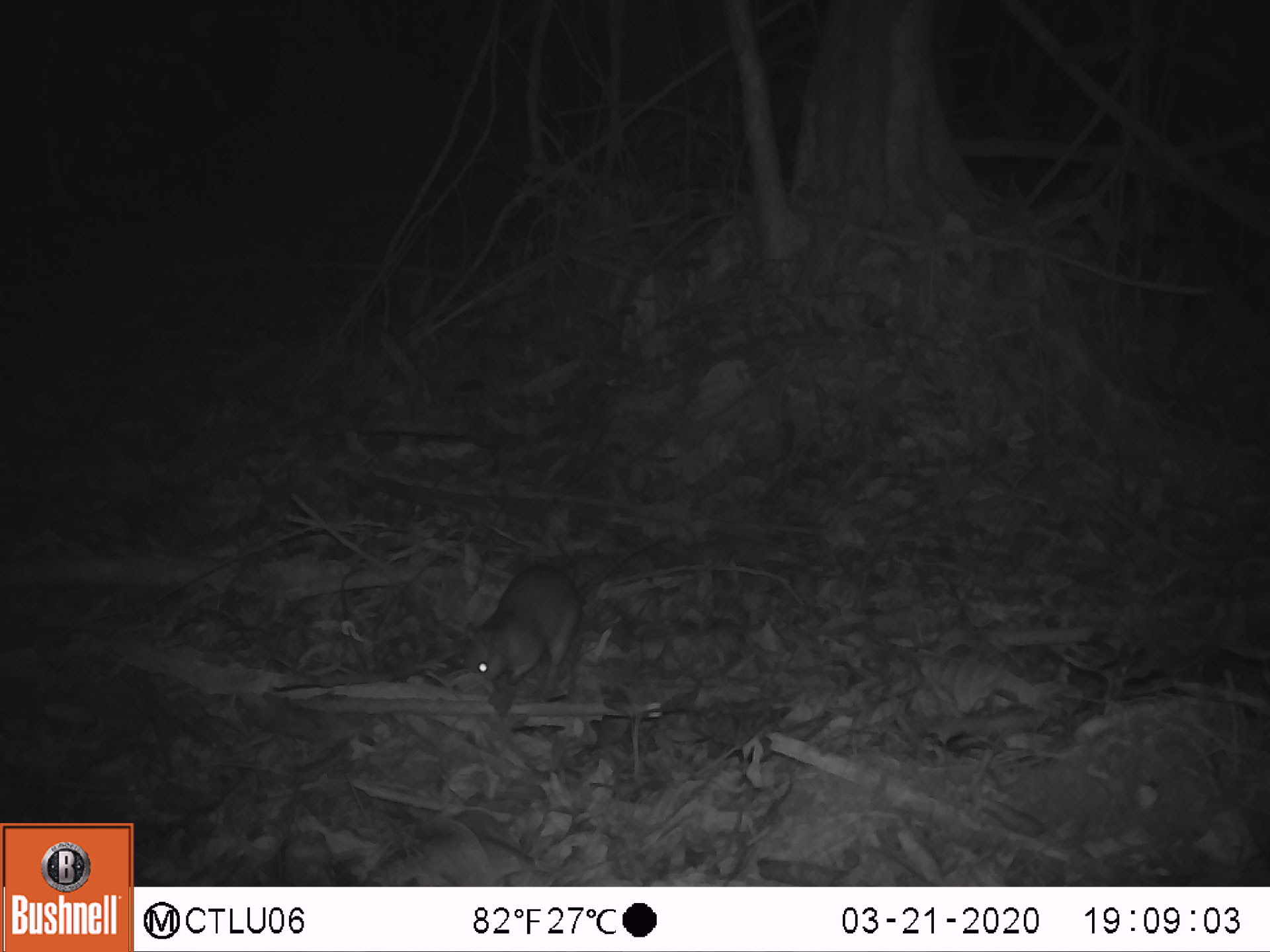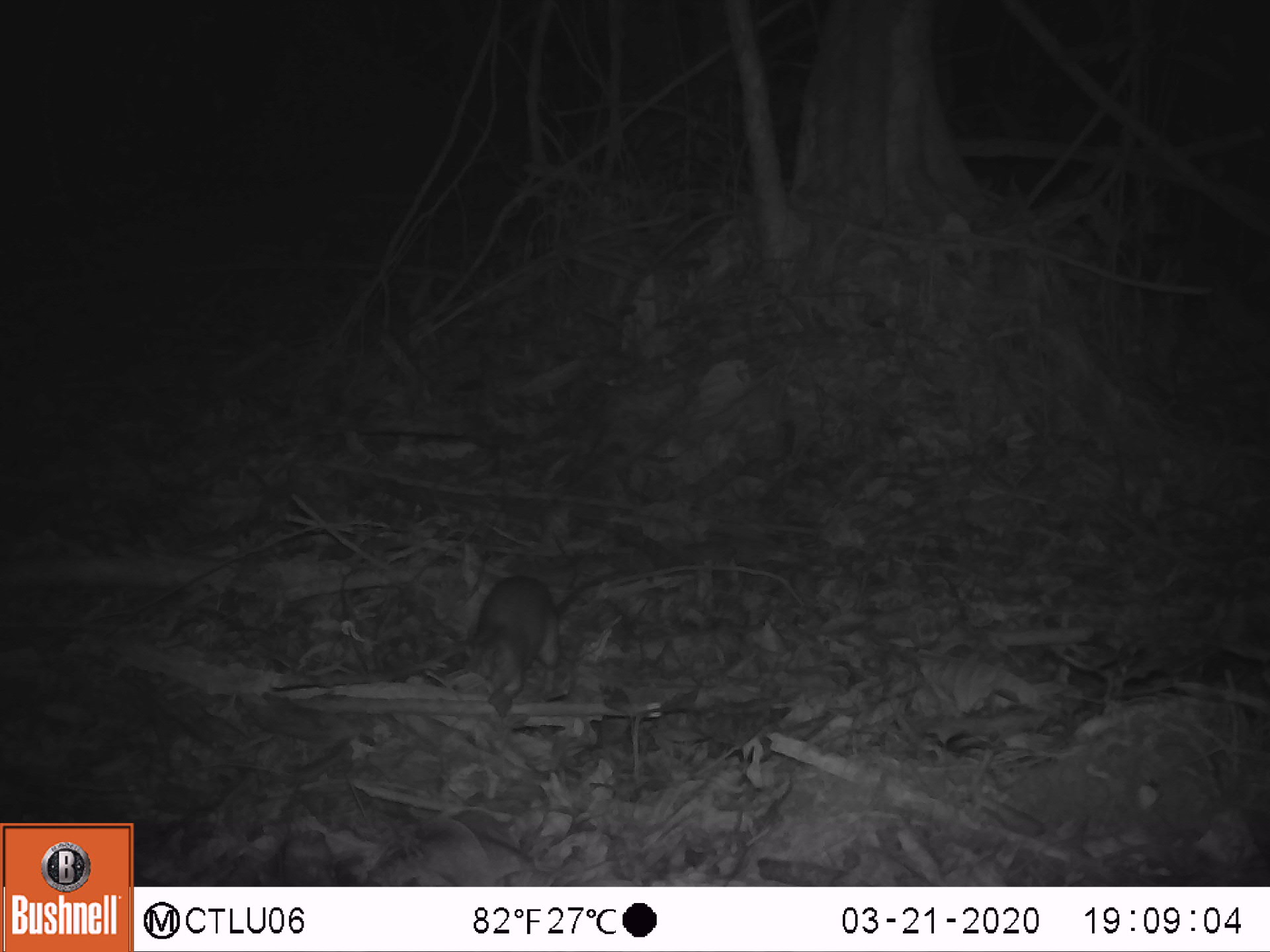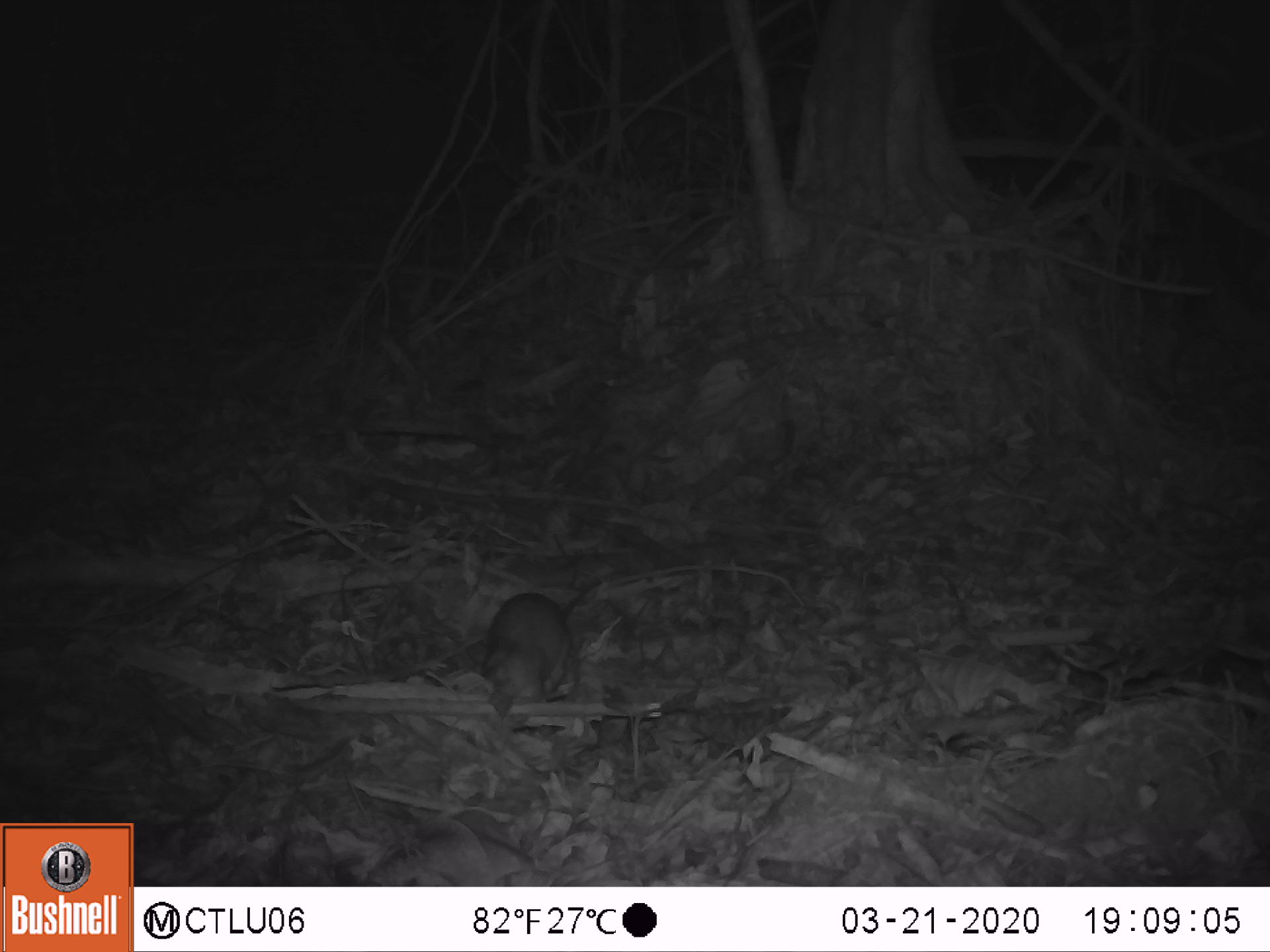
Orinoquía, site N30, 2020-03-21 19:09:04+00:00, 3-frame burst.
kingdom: Animalia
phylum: Chordata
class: Mammalia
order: Rodentia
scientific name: Rodentia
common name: rodent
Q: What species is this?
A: Rodent (Rodentia).